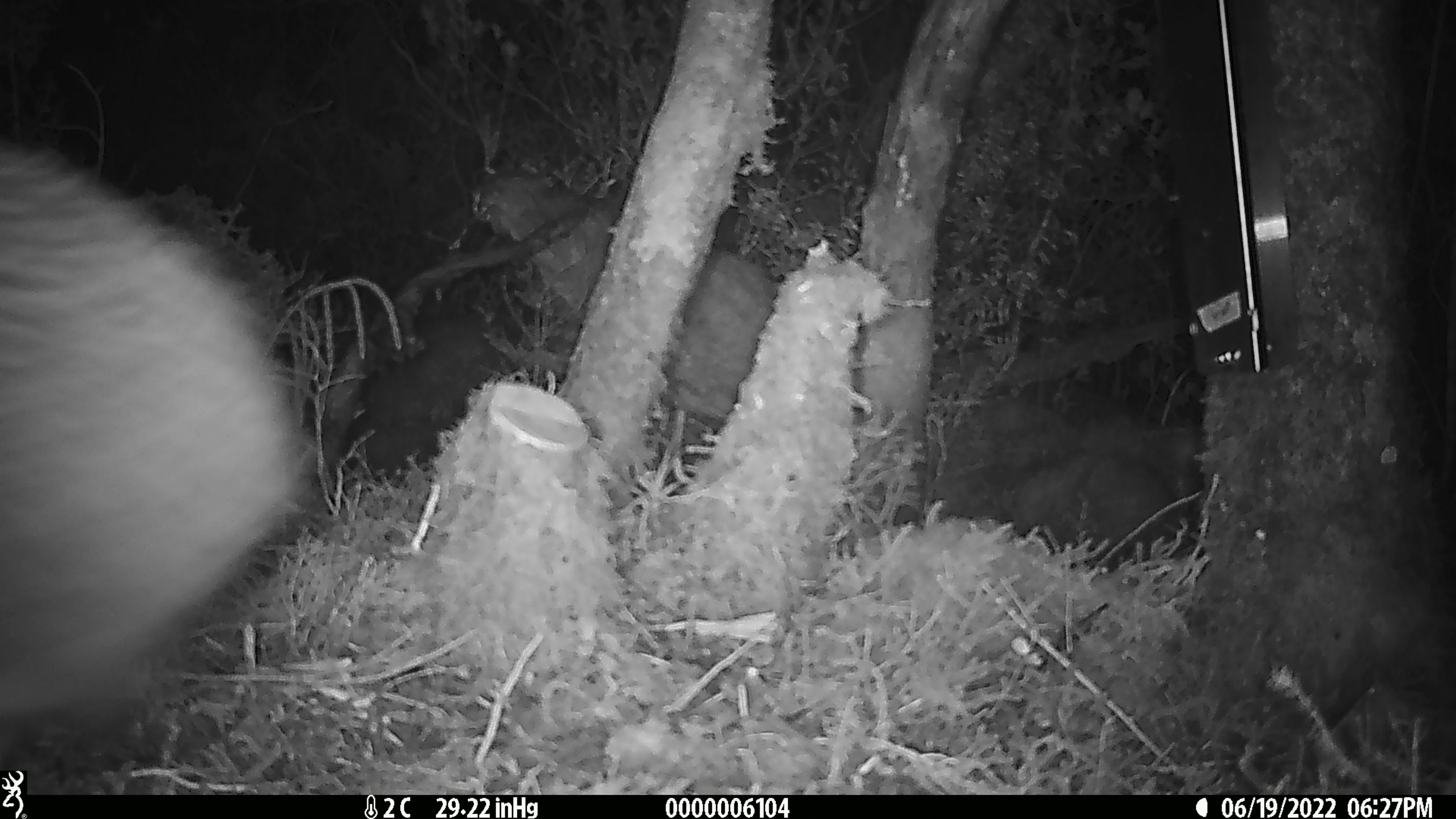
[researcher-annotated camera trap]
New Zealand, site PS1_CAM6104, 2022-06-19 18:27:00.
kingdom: Animalia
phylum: Chordata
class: Aves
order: Apterygiformes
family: Apterygidae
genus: Apteryx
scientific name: Apteryx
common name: kiwi